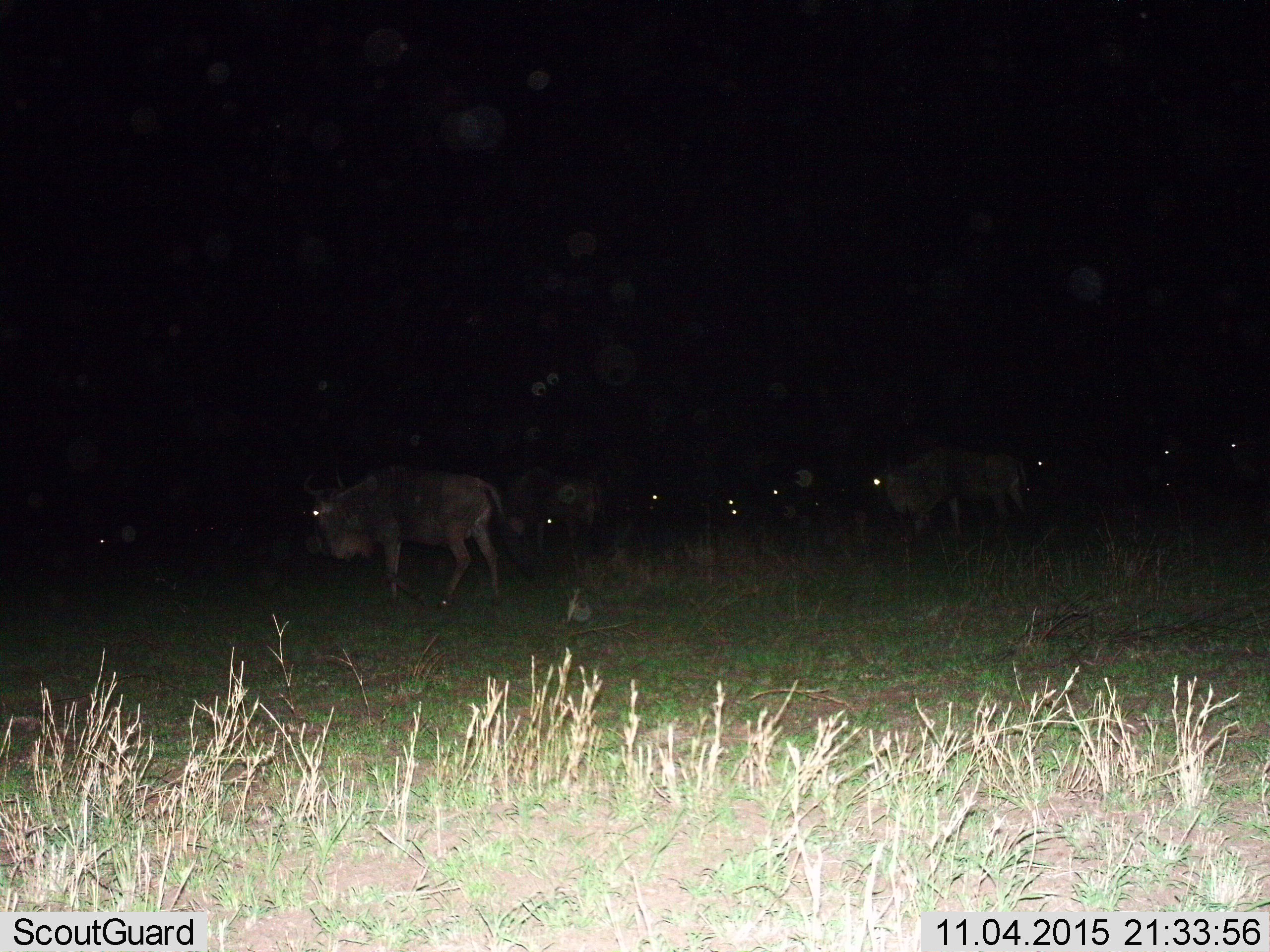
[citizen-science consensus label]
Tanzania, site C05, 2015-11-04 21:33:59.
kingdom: Animalia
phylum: Chordata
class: Mammalia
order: Artiodactyla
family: Bovidae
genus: Connochaetes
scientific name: Connochaetes taurinus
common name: blue wildebeest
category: wildebeest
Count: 11-50.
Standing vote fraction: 69%.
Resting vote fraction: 0%.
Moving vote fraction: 46%.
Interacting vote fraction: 0%.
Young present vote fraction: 0%.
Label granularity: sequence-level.